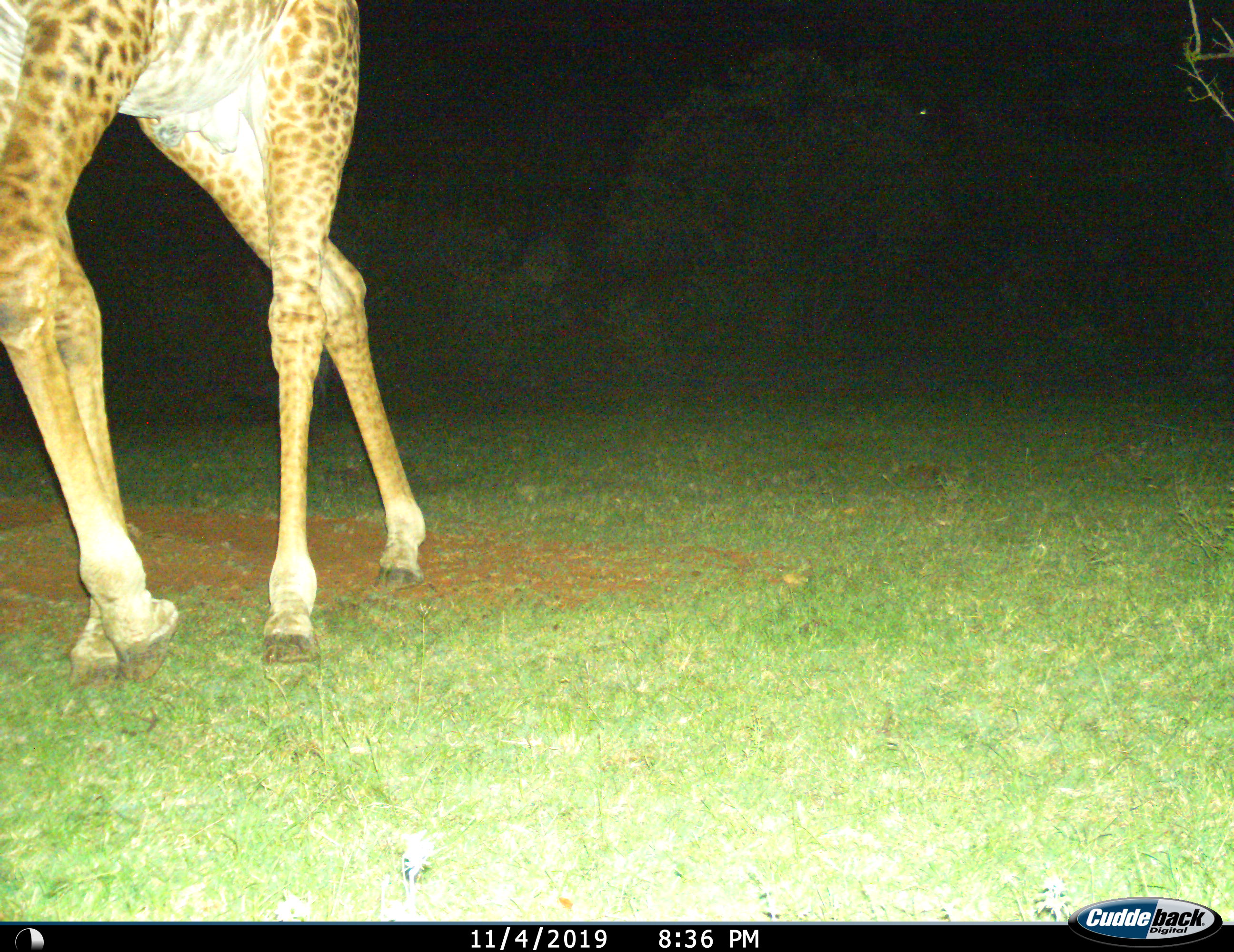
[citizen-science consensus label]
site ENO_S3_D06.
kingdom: Animalia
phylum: Chordata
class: Mammalia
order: Artiodactyla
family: Giraffidae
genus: Giraffa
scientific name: Giraffa camelopardalis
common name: giraffe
Giraffe (Giraffa camelopardalis), count 1. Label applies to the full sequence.